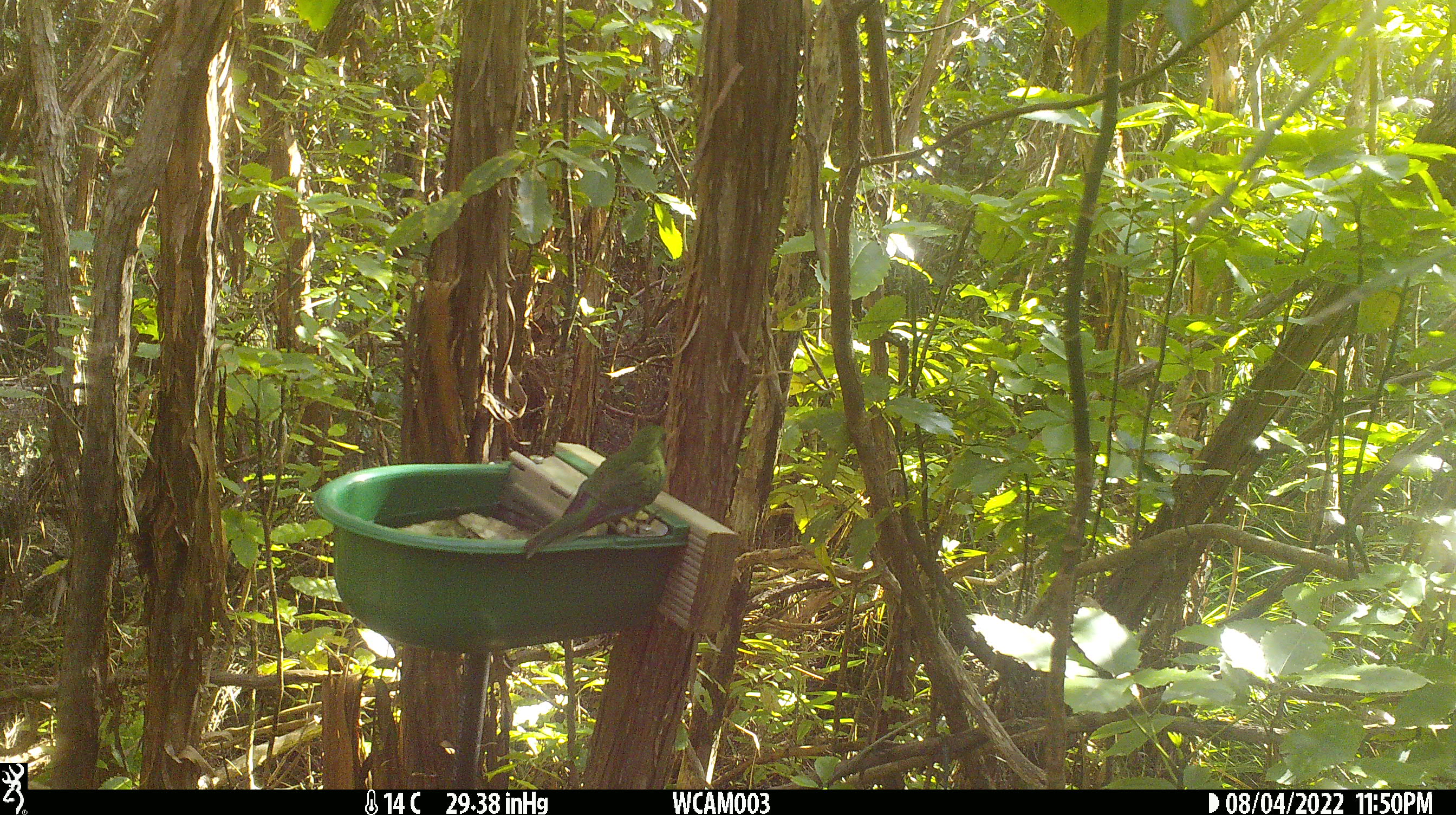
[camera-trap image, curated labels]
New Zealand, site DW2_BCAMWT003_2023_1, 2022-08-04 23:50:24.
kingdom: Animalia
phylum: Chordata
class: Aves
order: Psittaciformes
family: Psittaculidae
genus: Cyanoramphus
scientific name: Cyanoramphus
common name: parakeet